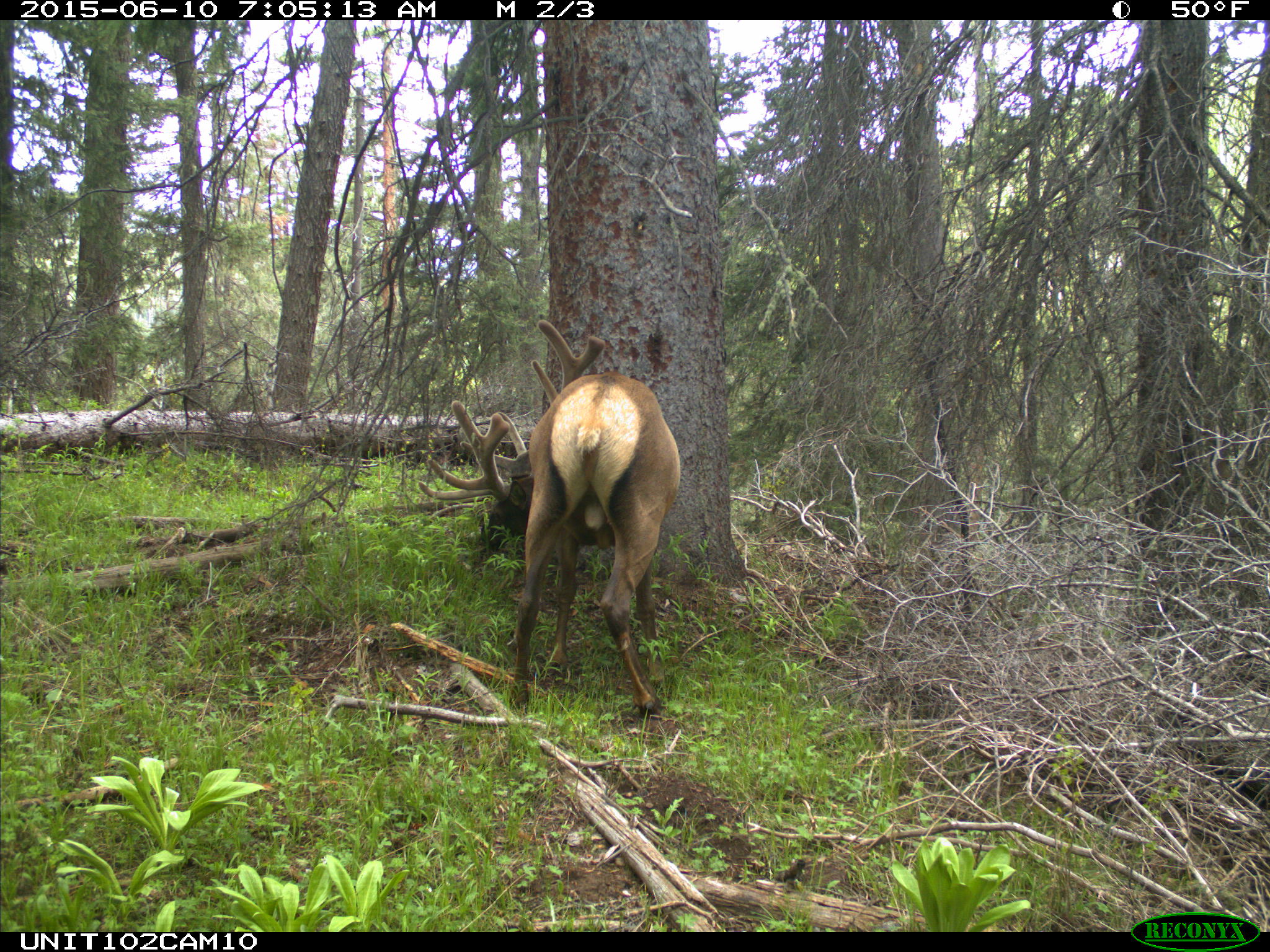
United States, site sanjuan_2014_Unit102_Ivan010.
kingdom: Animalia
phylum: Chordata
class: Mammalia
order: Artiodactyla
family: Cervidae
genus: Cervus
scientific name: Cervus elaphus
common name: red deer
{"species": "Cervus elaphus (red deer)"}